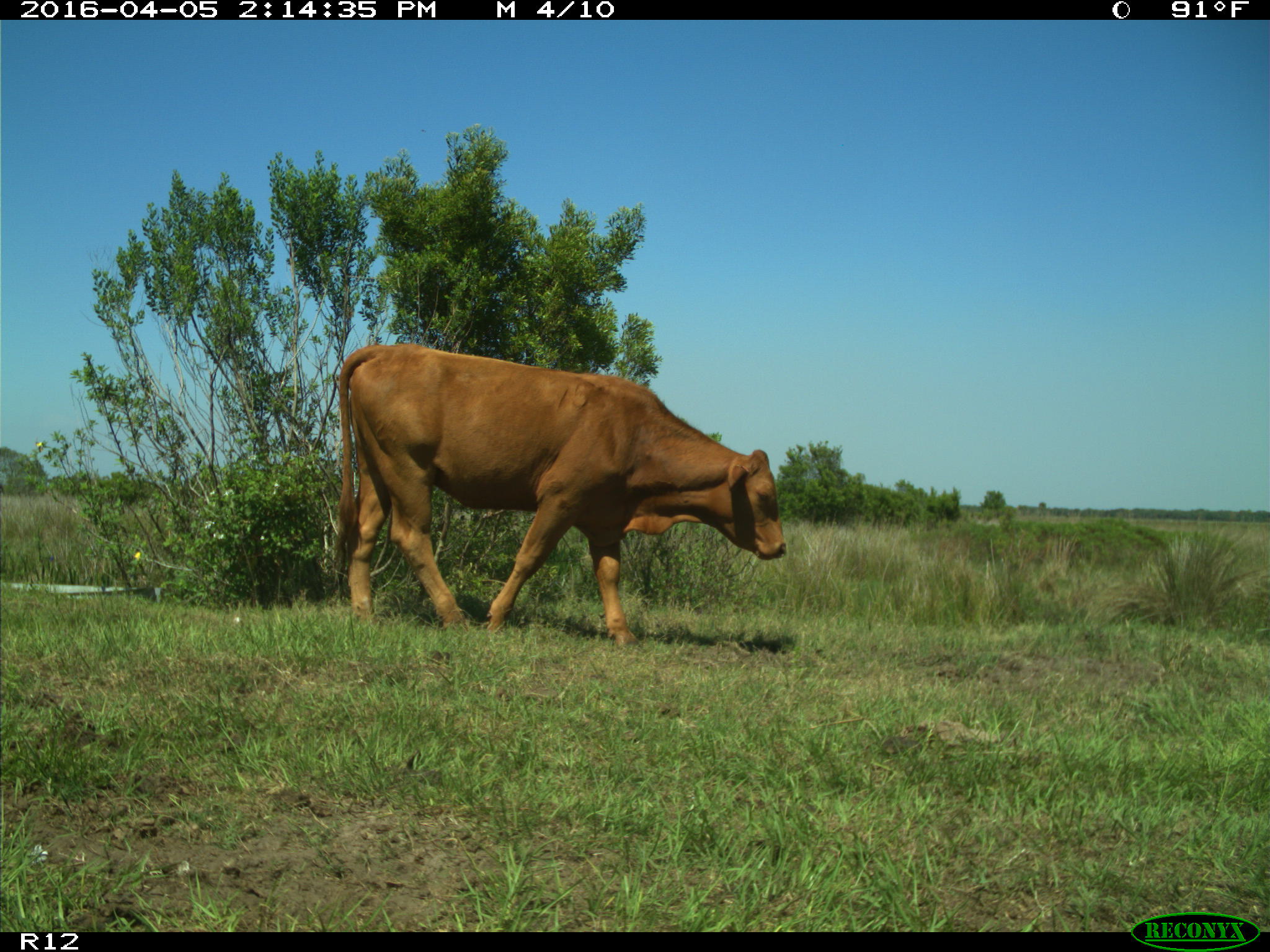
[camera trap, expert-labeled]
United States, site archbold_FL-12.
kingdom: Animalia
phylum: Chordata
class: Mammalia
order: Artiodactyla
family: Bovidae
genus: Bos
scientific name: Bos taurus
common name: domestic cow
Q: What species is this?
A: Bos taurus (domestic cow).